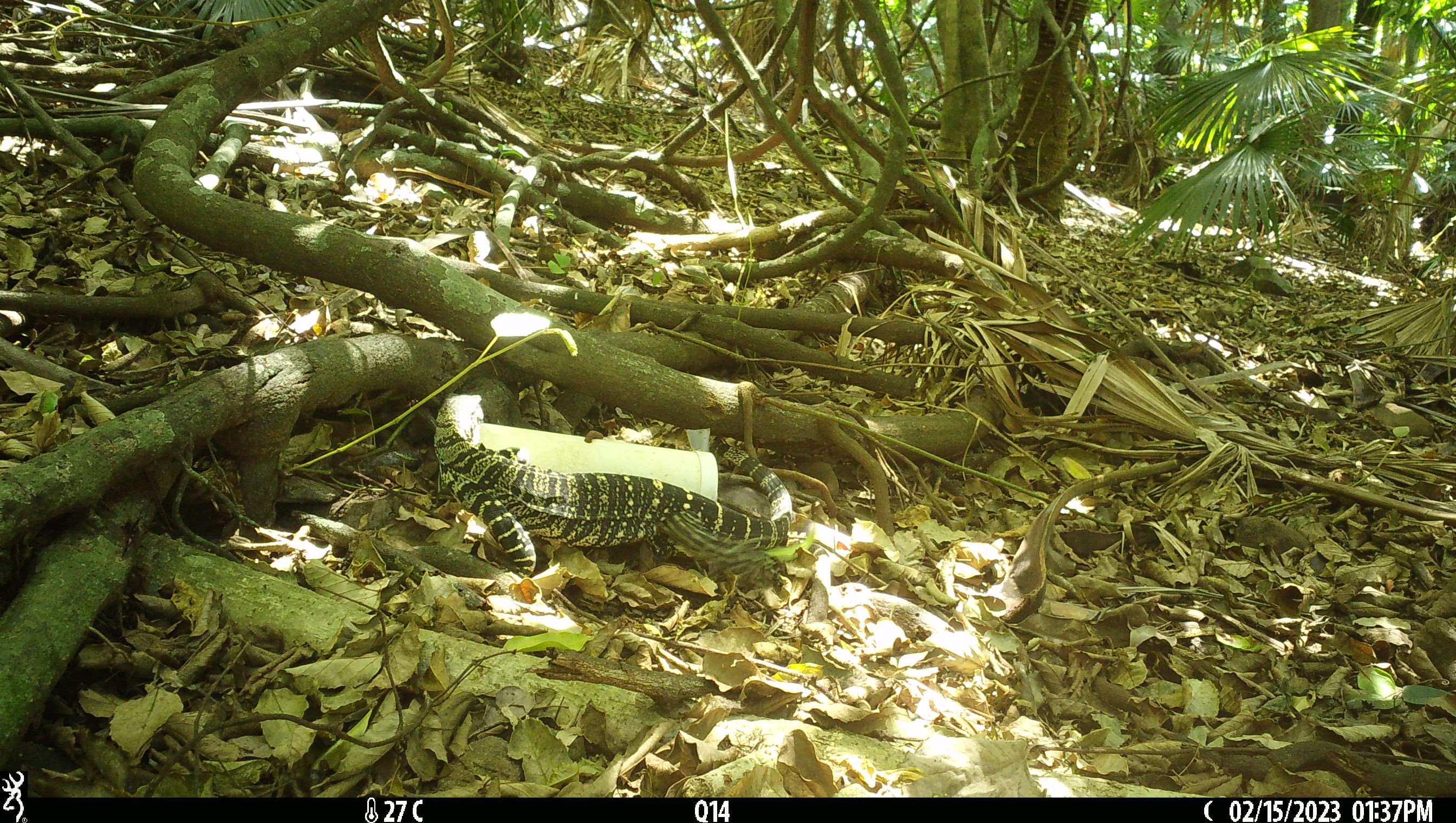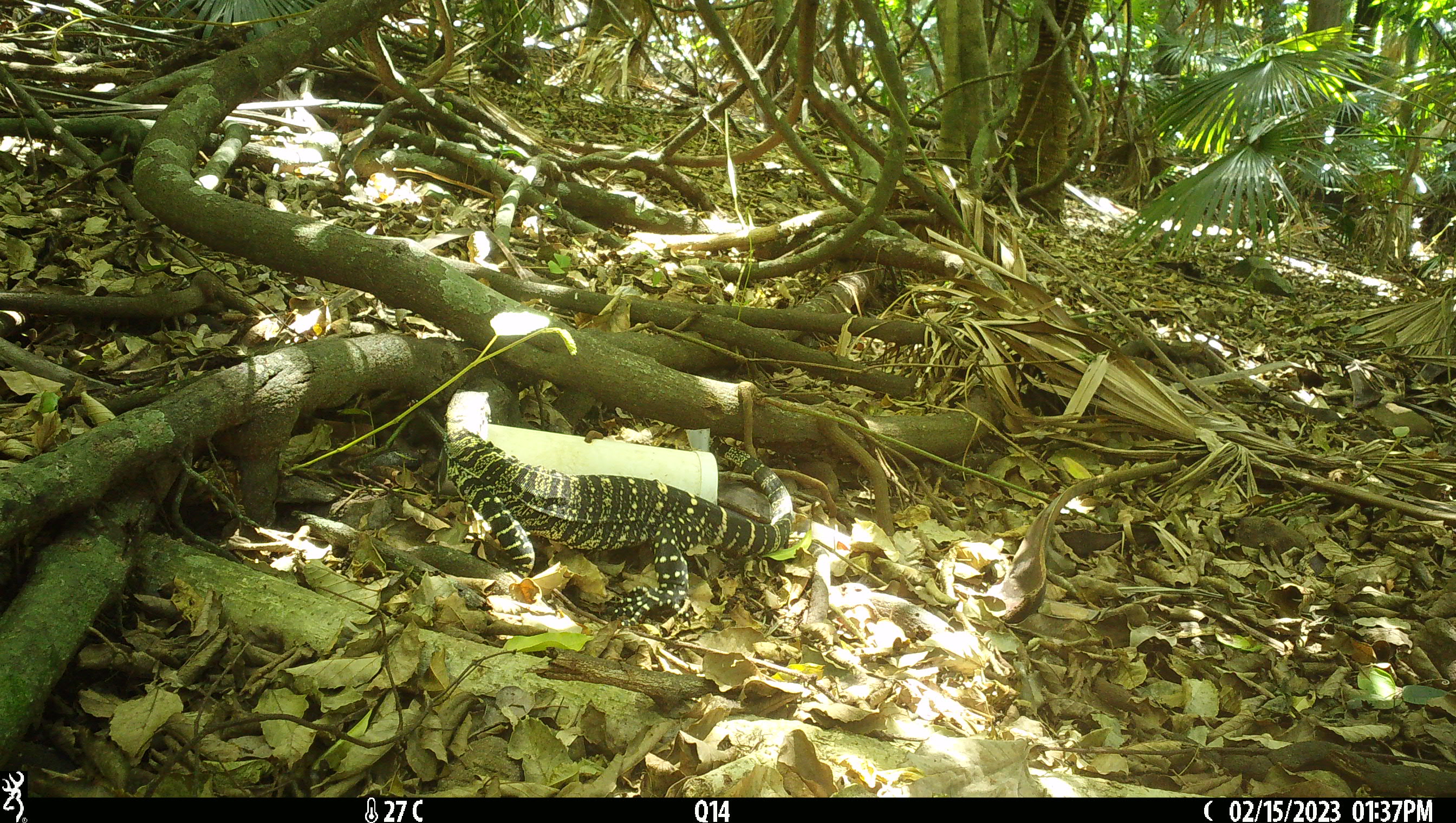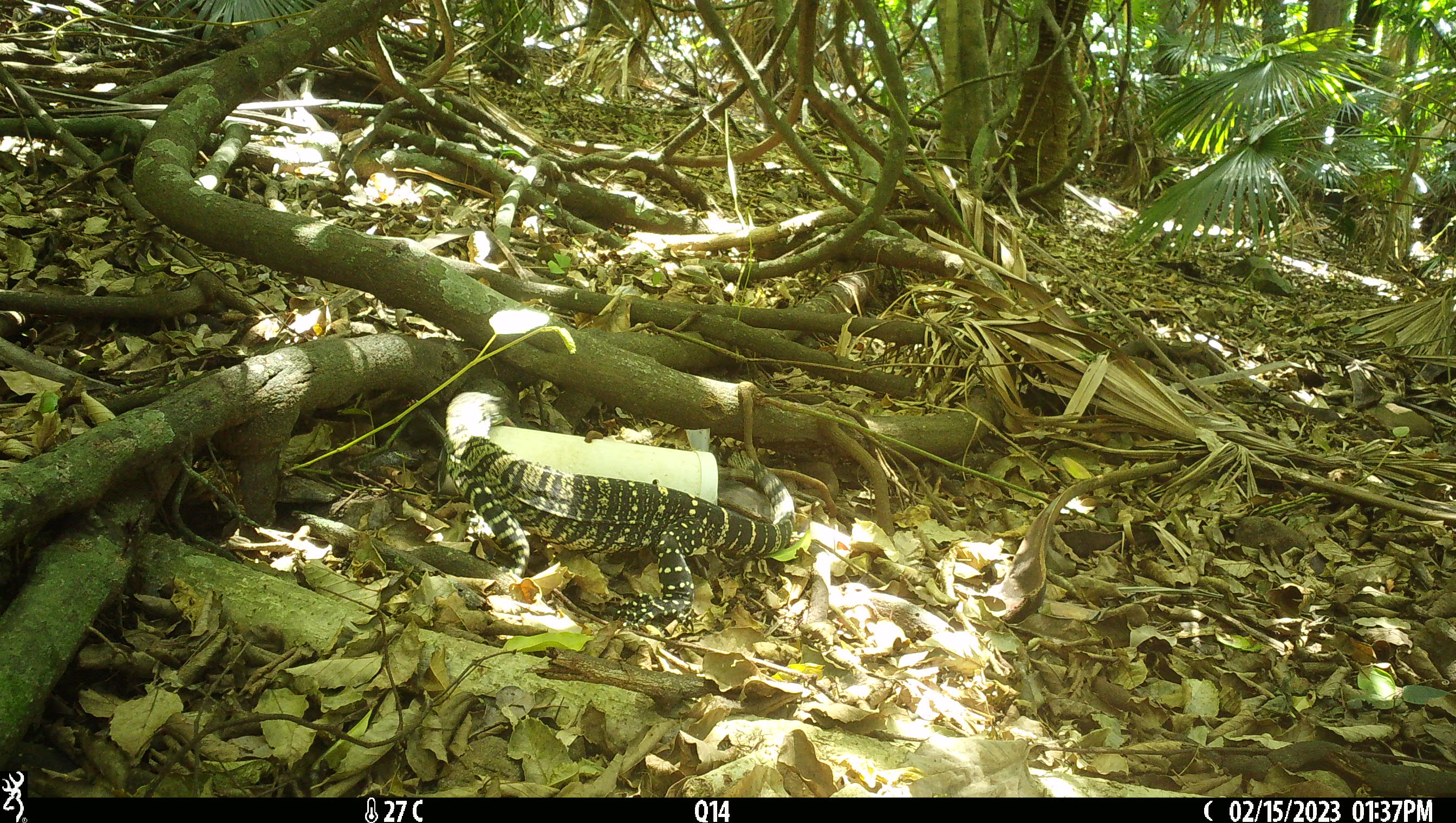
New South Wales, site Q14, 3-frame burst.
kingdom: Animalia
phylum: Chordata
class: Reptilia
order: Squamata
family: Varanidae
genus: Varanus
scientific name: Varanus varius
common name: lace monitor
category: goanna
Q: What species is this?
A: Goanna (lace monitor) (Varanus varius).